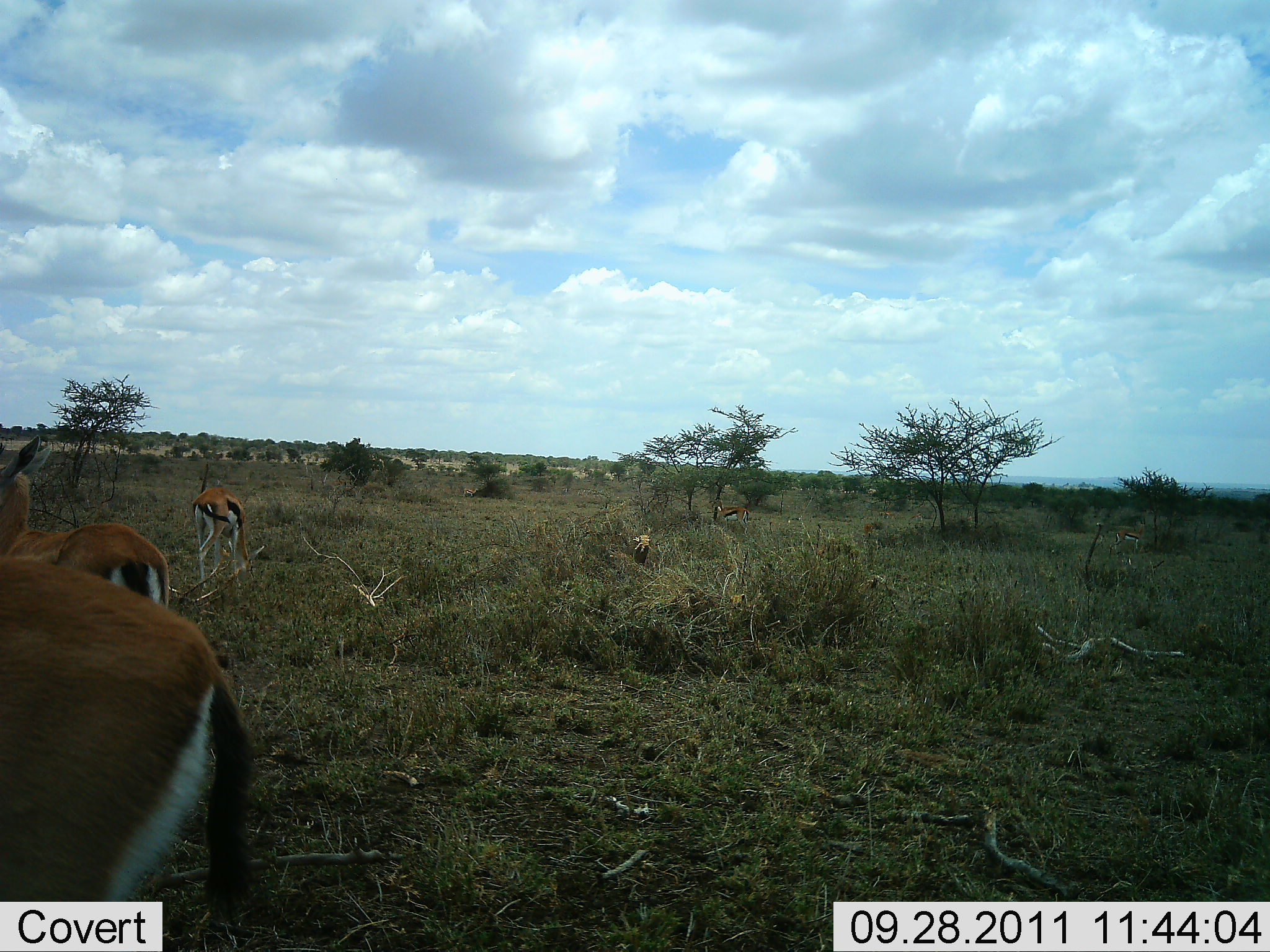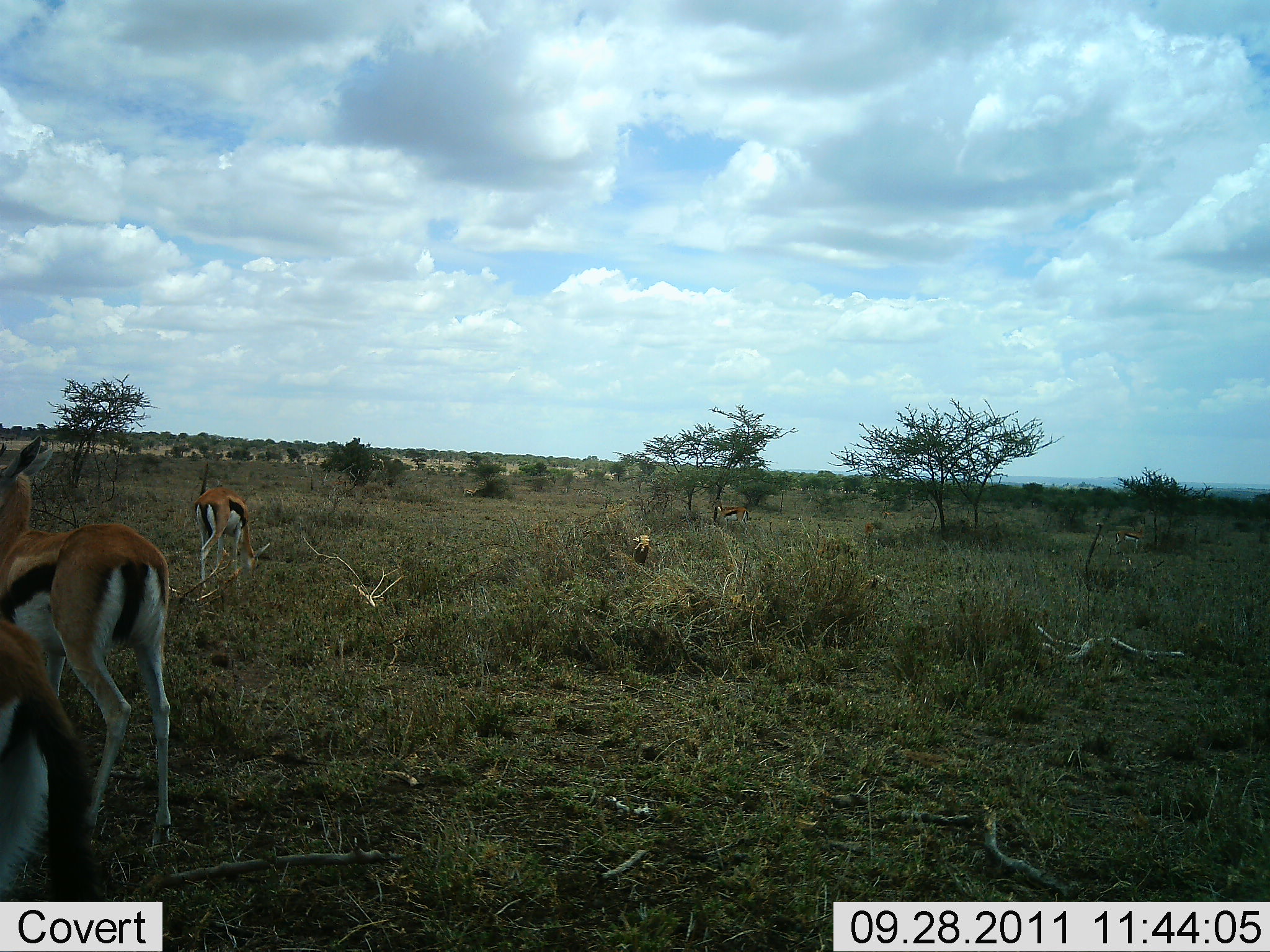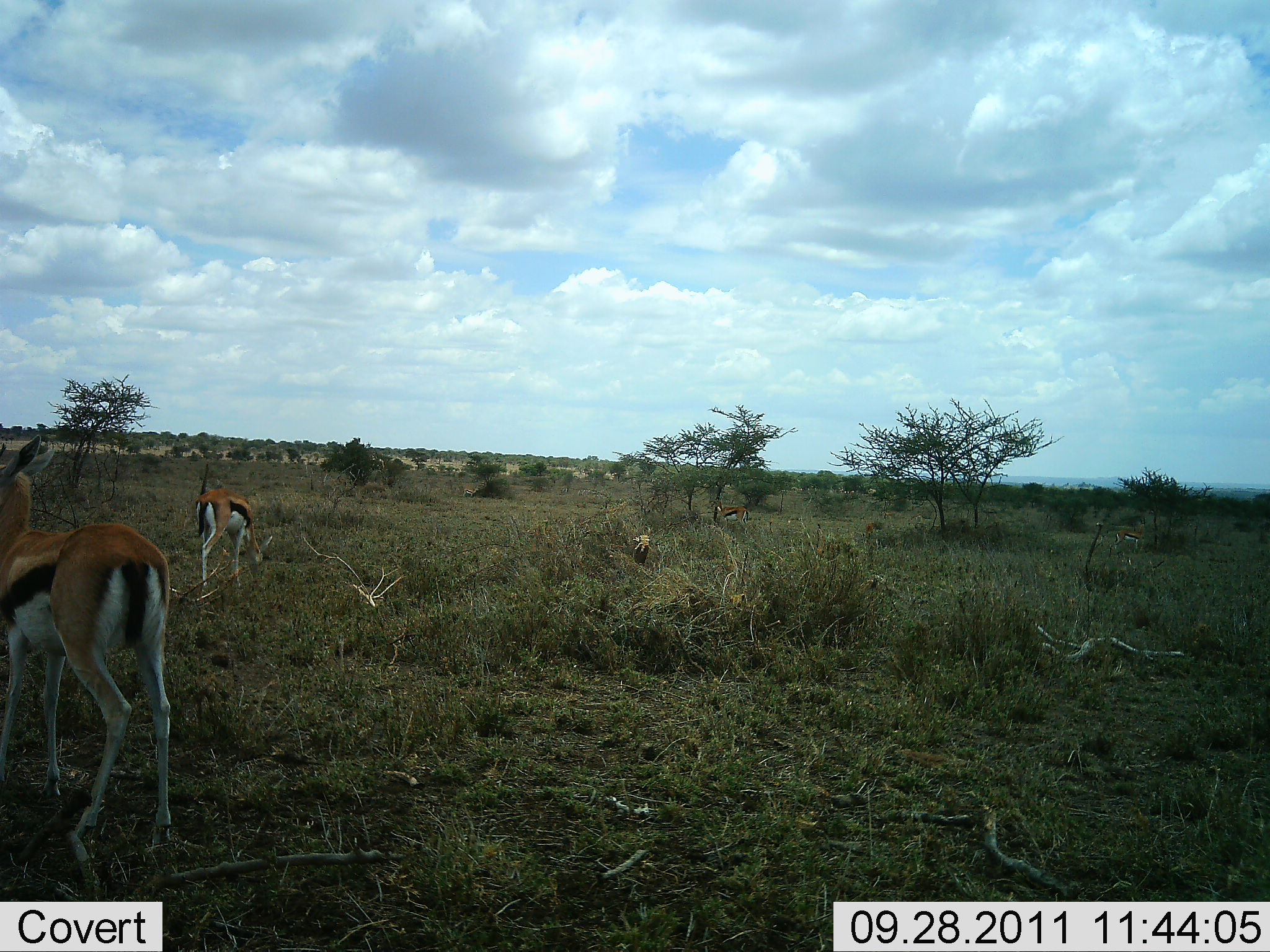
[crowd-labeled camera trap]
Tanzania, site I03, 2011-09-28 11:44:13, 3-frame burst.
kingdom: Animalia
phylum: Chordata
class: Mammalia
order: Artiodactyla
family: Bovidae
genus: Eudorcas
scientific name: Eudorcas thomsonii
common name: thomson's gazelle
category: gazellethomsons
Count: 4.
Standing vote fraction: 82%.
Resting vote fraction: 9%.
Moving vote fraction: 18%.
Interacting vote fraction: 0%.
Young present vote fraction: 0%.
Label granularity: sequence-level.